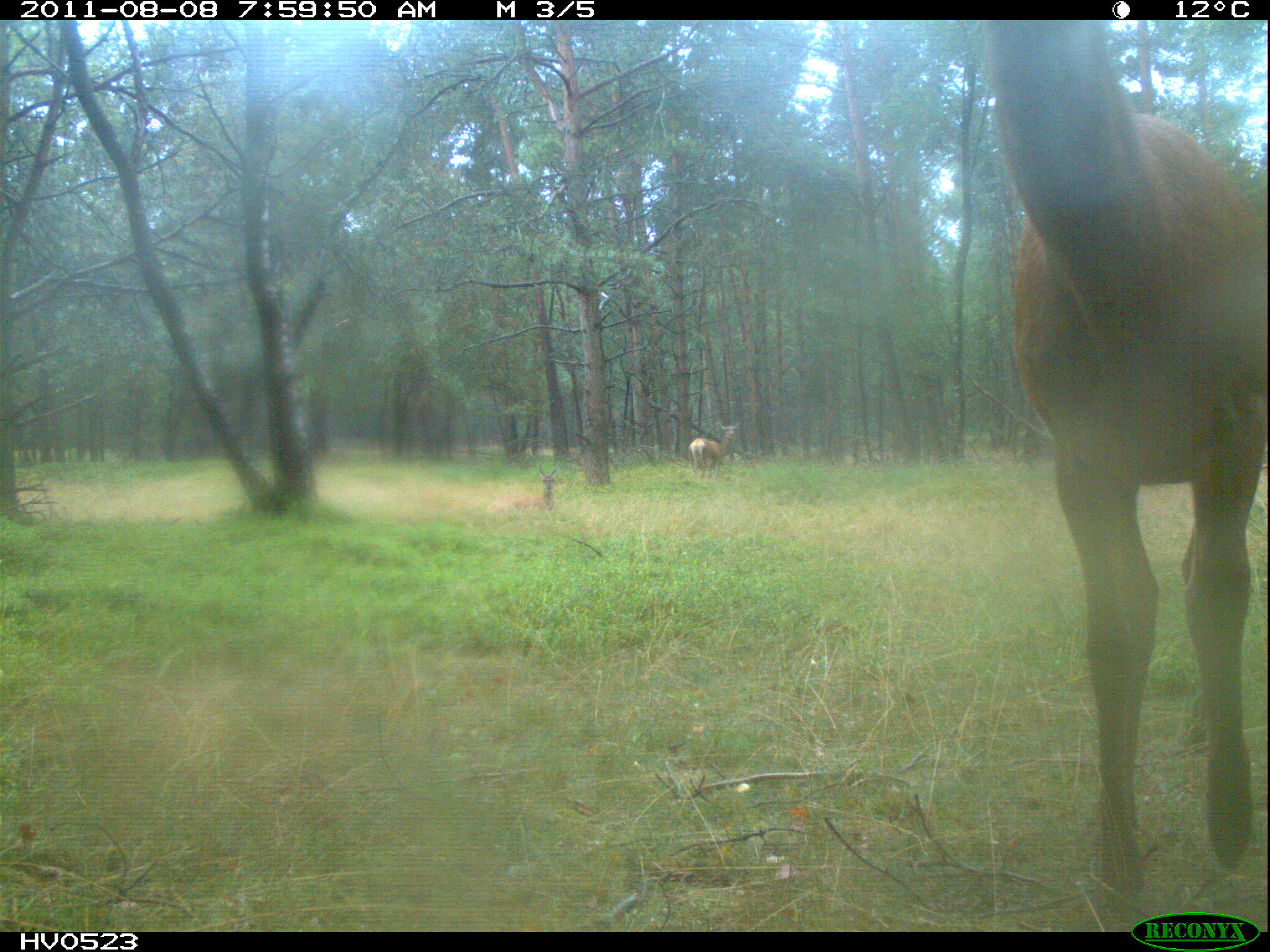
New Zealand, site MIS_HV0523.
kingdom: Animalia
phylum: Chordata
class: Mammalia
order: Artiodactyla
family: Cervidae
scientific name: Cervidae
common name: deer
Deer (Cervidae).